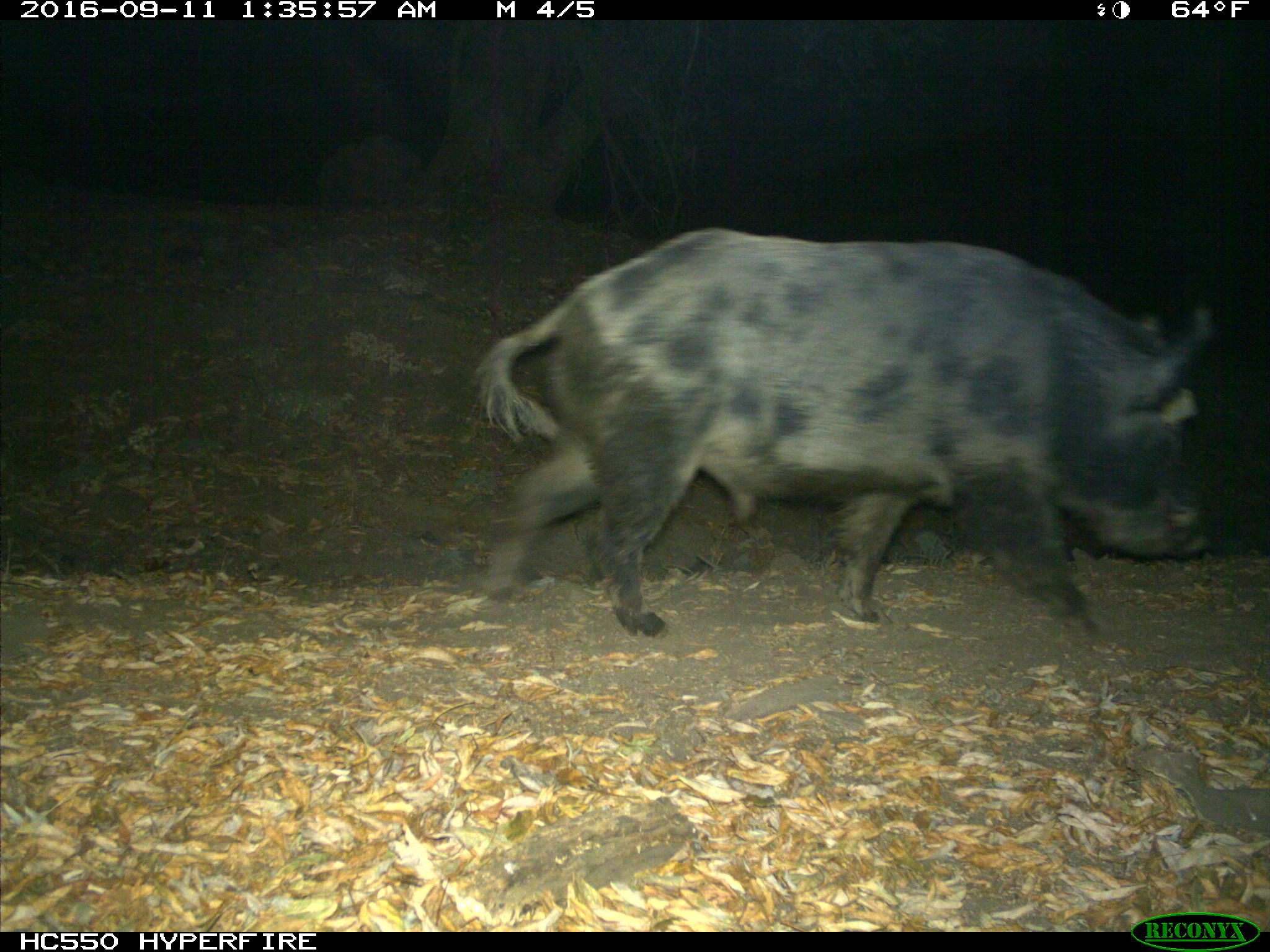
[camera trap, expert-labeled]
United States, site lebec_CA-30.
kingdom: Animalia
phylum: Chordata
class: Mammalia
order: Artiodactyla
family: Suidae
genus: Sus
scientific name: Sus scrofa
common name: wild boar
Sus scrofa (wild boar).